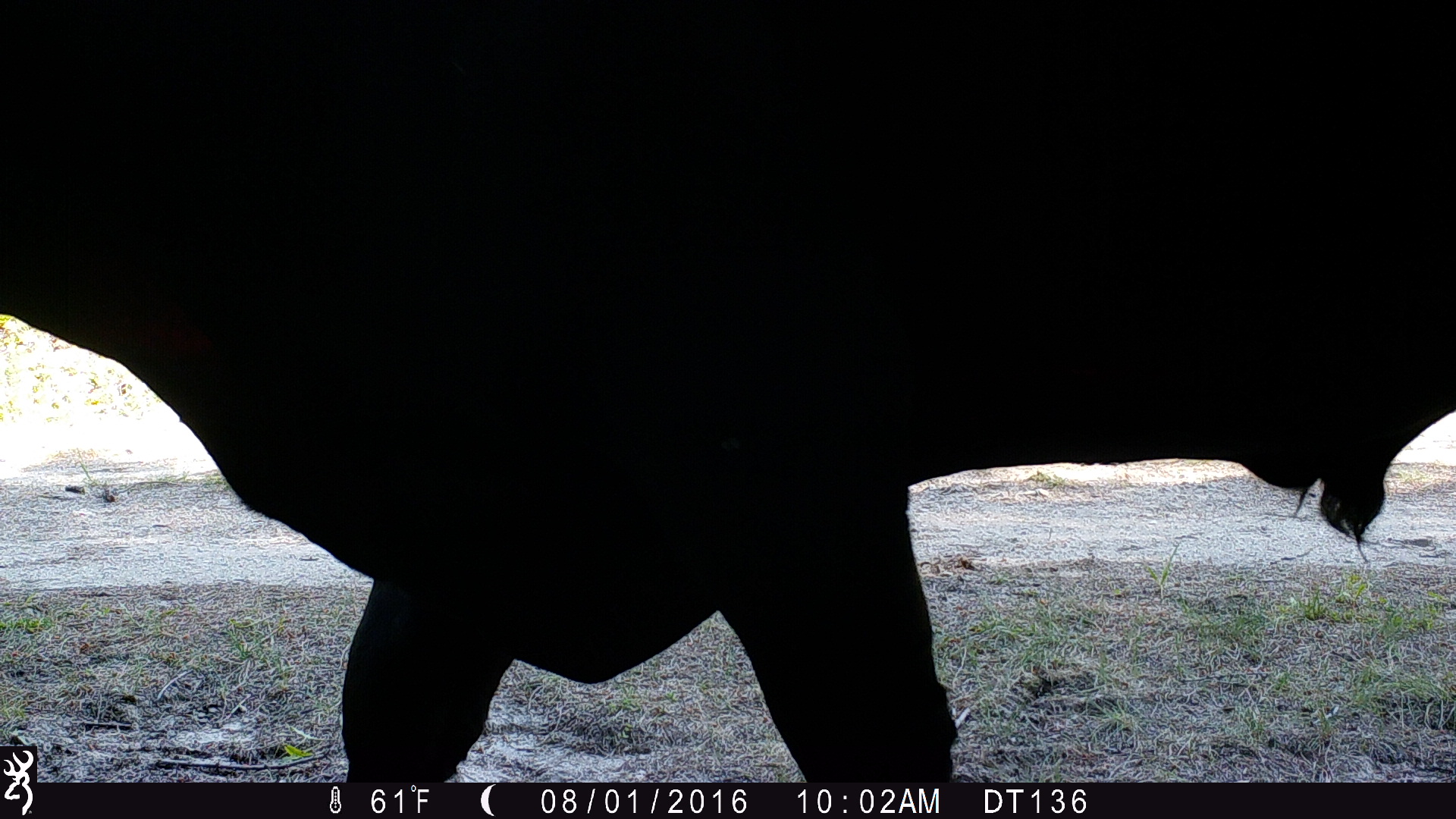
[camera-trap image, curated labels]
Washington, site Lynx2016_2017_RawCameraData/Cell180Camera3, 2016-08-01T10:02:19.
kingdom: Animalia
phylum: Chordata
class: Mammalia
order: Artiodactyla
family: Bovidae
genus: Bos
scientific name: Bos taurus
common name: domestic cattle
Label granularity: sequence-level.